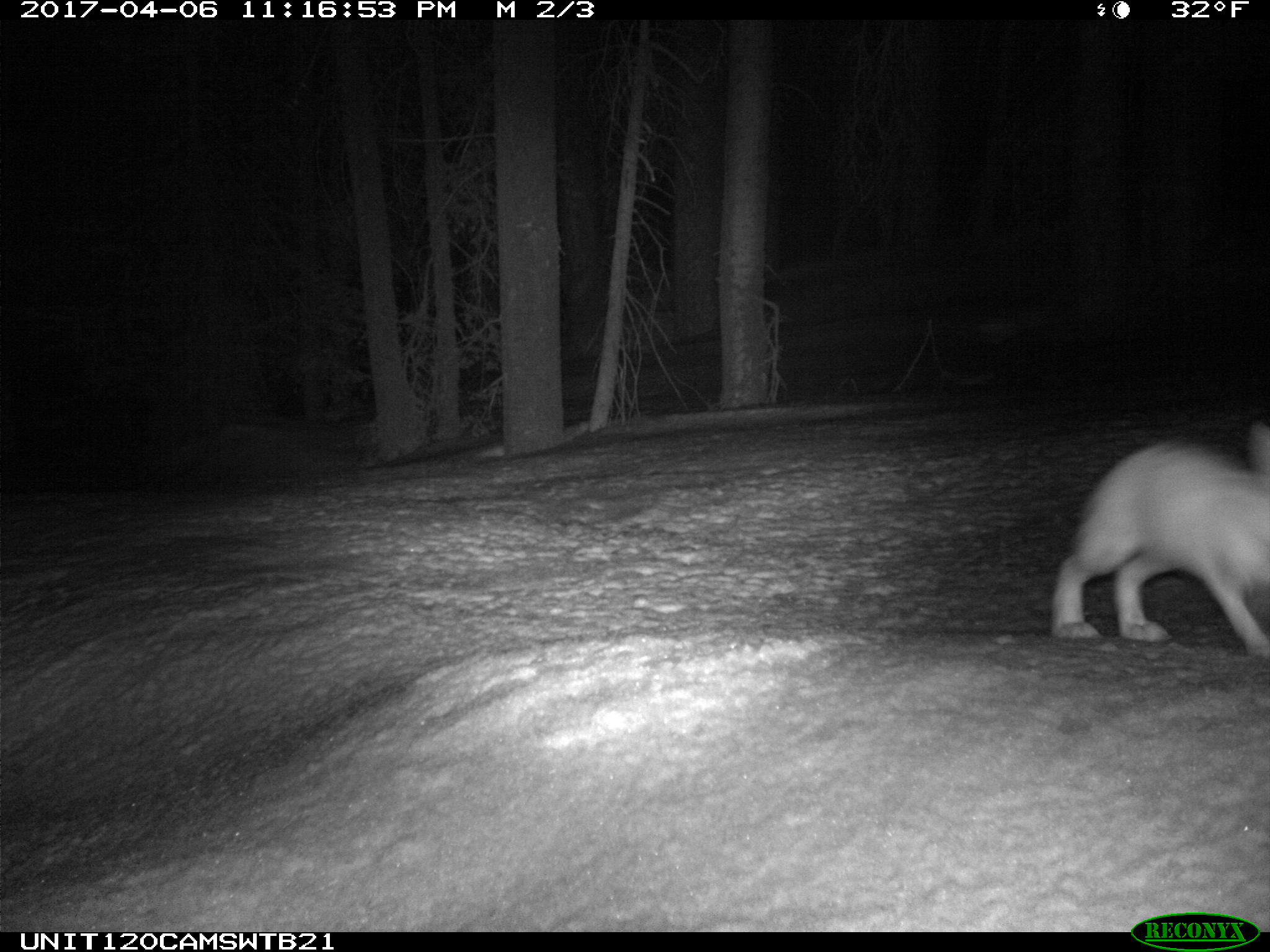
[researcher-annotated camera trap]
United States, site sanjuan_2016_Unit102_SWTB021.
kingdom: Animalia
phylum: Chordata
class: Mammalia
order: Lagomorpha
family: Leporidae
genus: Lepus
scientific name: Lepus americanus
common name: snowshoe hare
Lepus americanus (snowshoe hare).